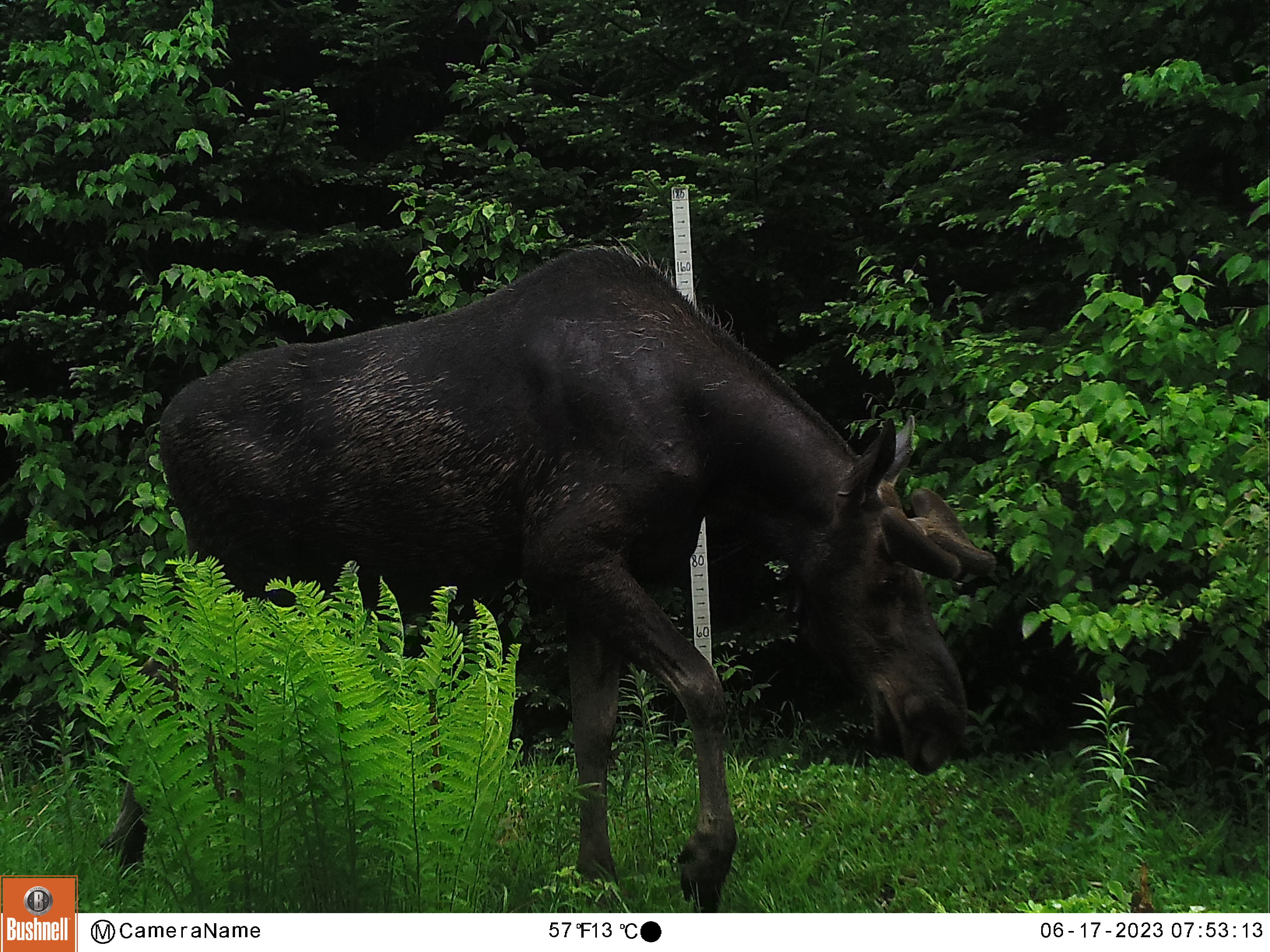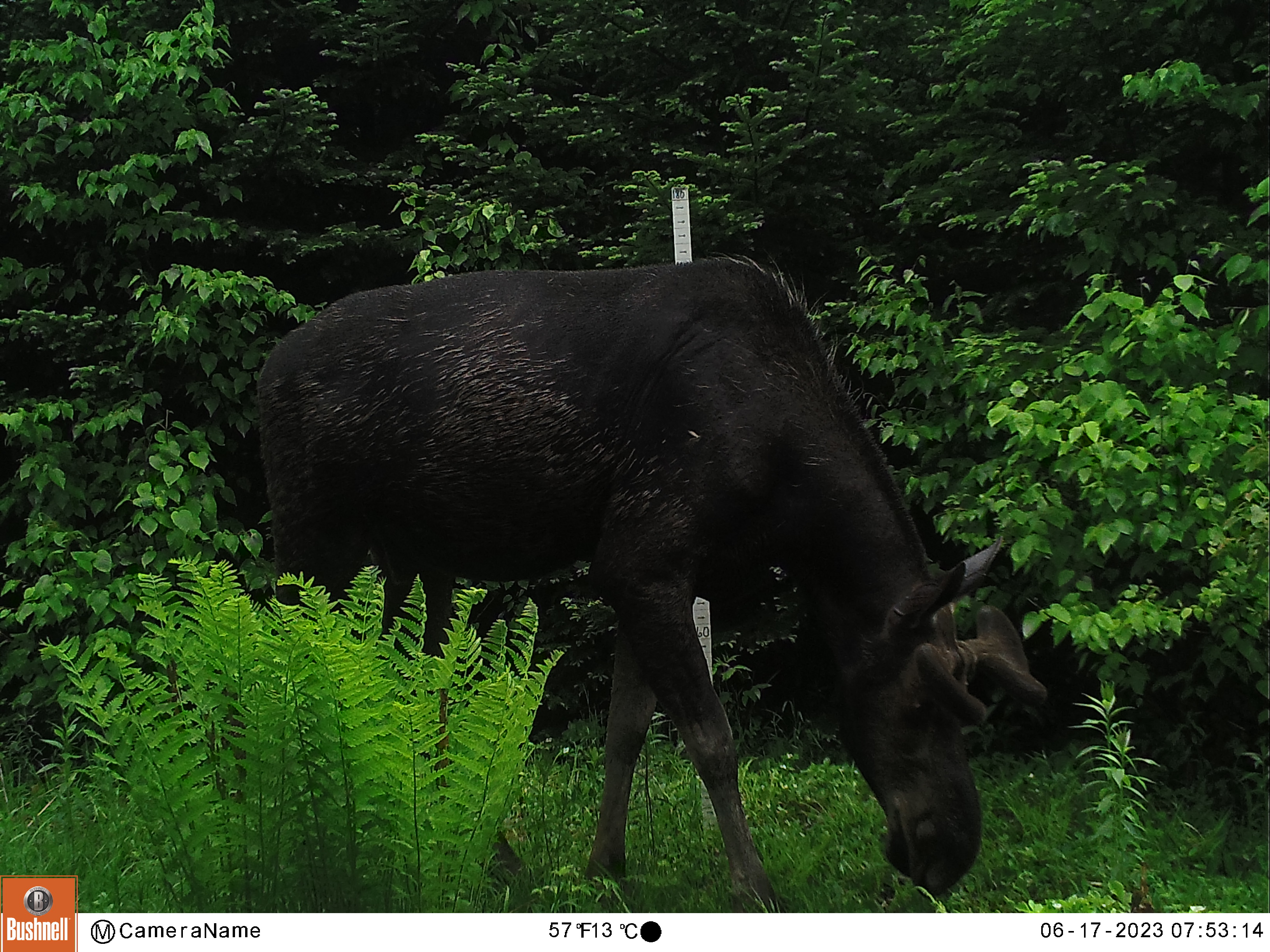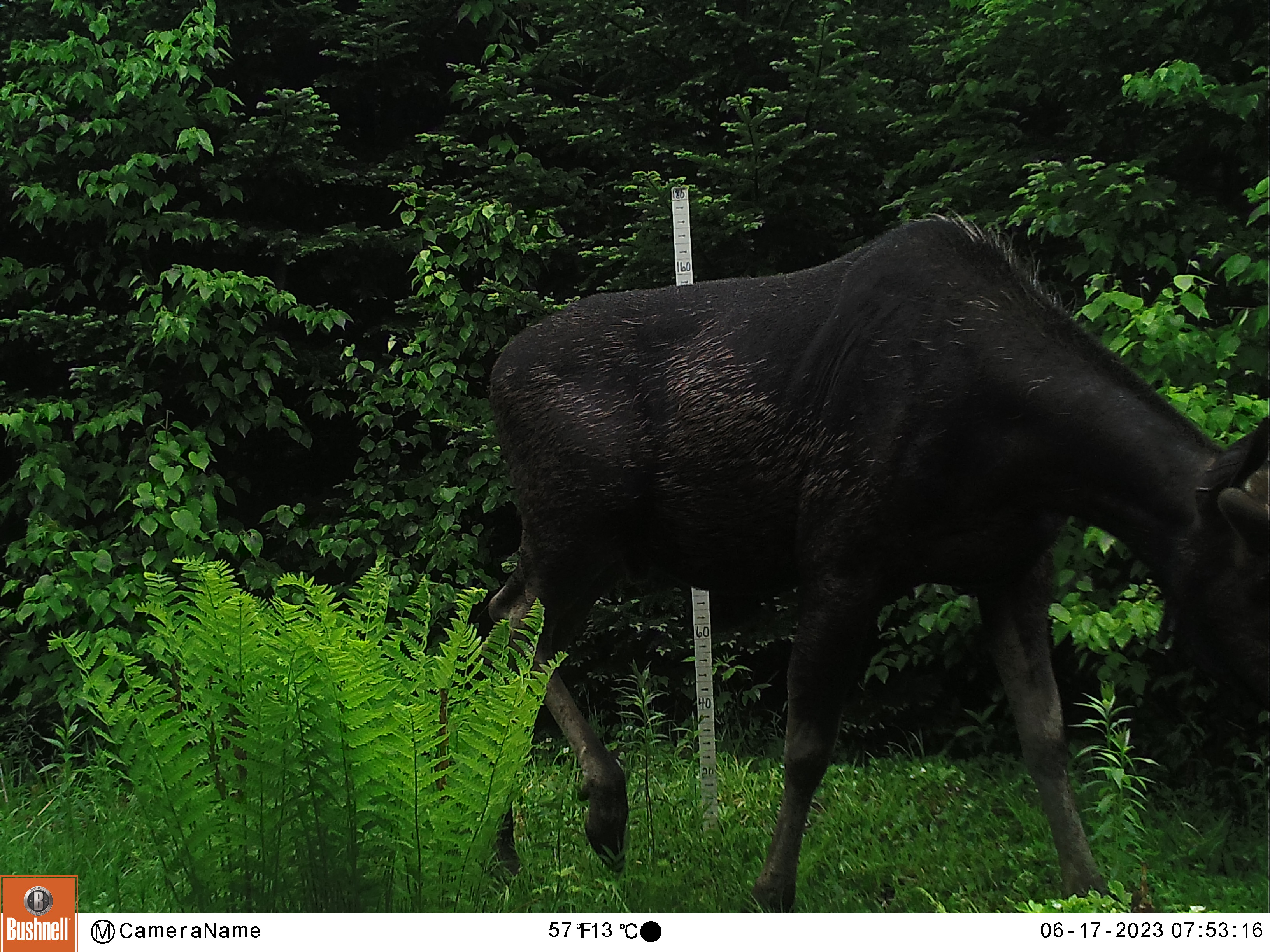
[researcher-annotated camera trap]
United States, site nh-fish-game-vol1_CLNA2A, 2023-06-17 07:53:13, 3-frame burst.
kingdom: Animalia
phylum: Chordata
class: Mammalia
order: Artiodactyla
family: Cervidae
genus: Alces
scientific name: Alces alces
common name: moose